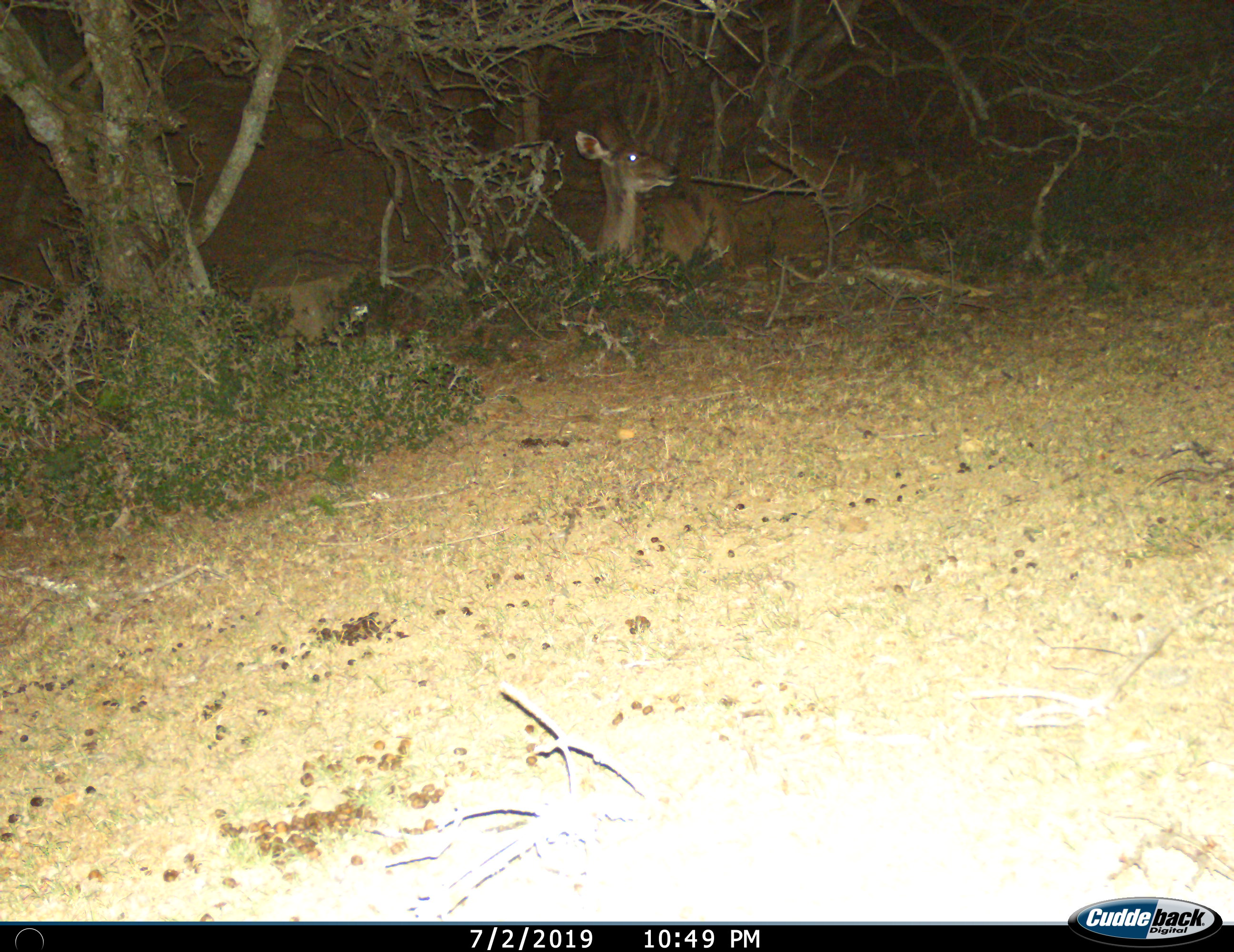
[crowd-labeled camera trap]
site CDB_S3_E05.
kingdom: Animalia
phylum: Chordata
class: Mammalia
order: Artiodactyla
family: Bovidae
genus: Tragelaphus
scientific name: Tragelaphus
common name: kudu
Kudu (Tragelaphus), count 1. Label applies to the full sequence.